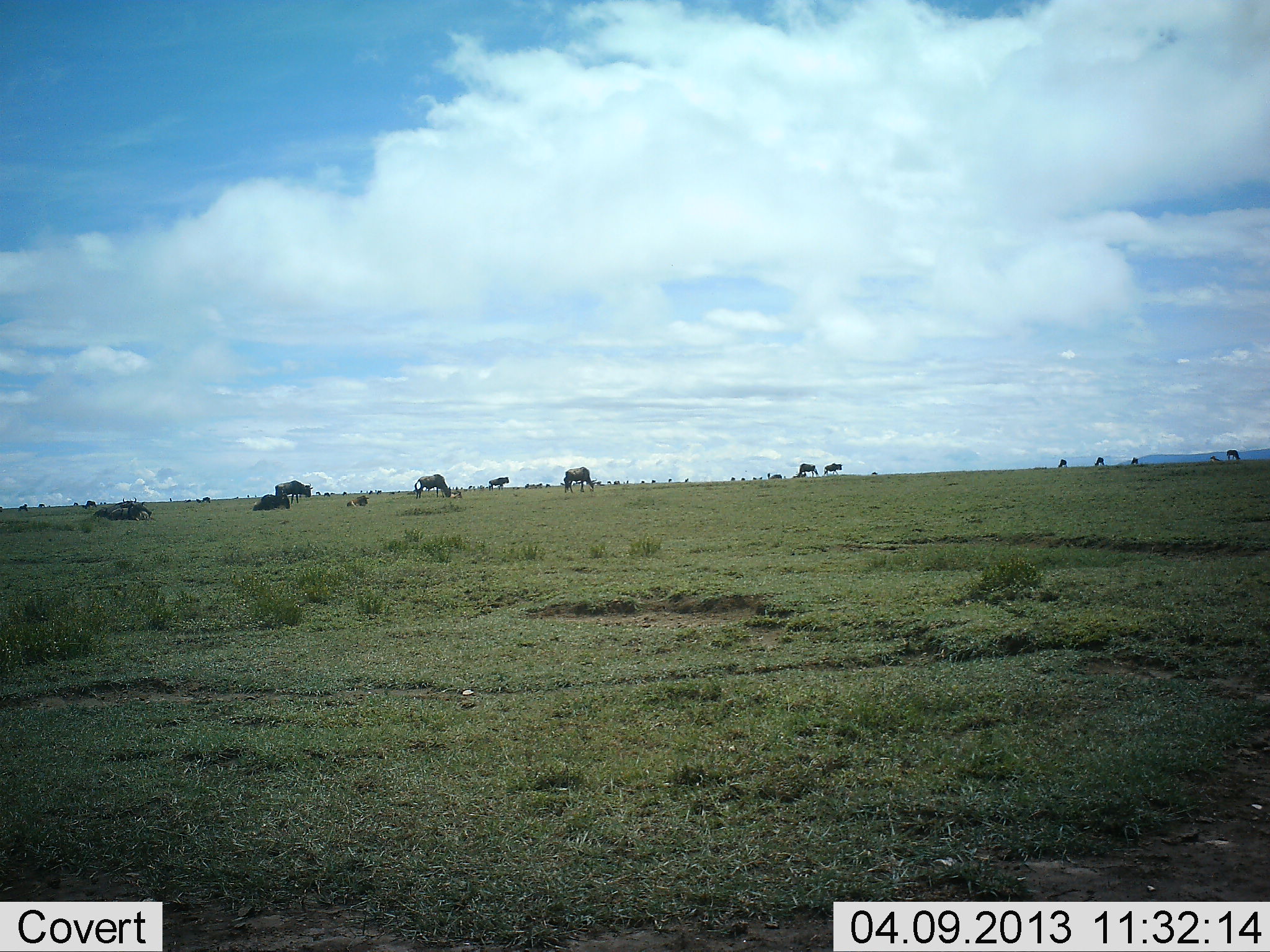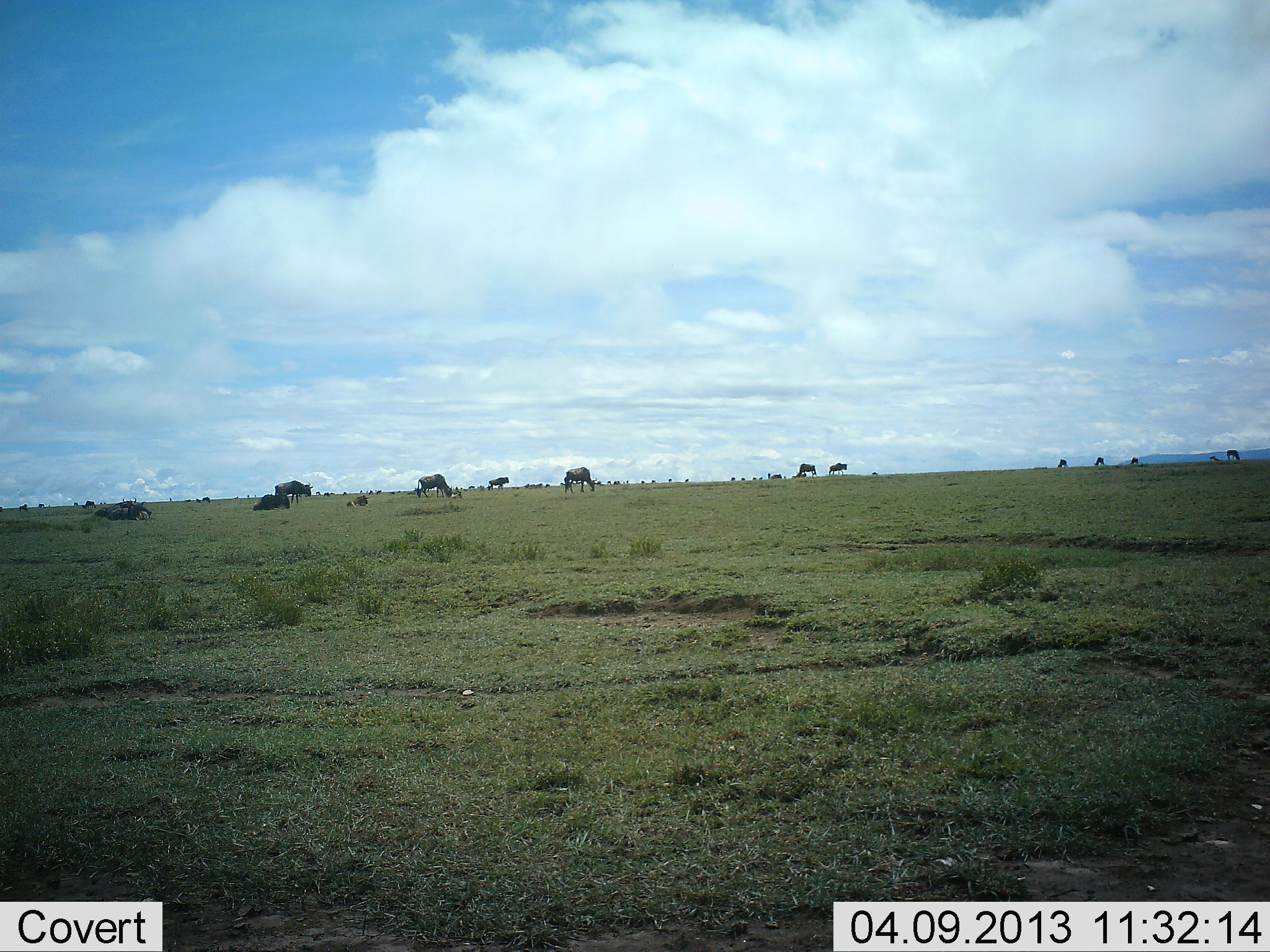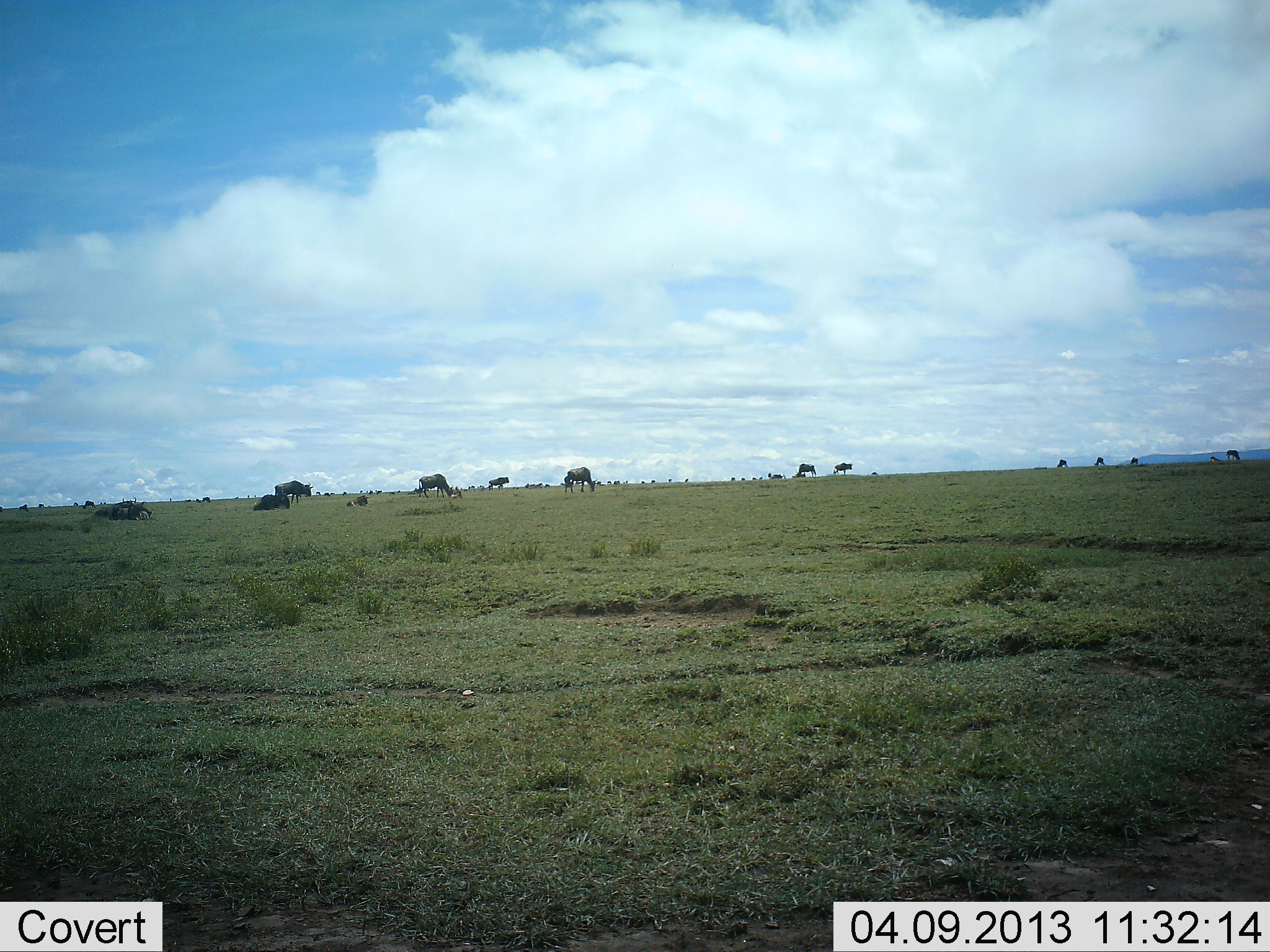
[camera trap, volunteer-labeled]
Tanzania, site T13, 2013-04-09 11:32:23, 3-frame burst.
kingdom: Animalia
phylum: Chordata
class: Mammalia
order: Artiodactyla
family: Bovidae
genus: Connochaetes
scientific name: Connochaetes taurinus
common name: blue wildebeest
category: wildebeest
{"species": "wildebeest (blue wildebeest) (Connochaetes taurinus)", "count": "11-50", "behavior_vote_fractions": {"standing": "53%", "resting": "50%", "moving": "50%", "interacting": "3%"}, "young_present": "3%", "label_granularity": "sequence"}